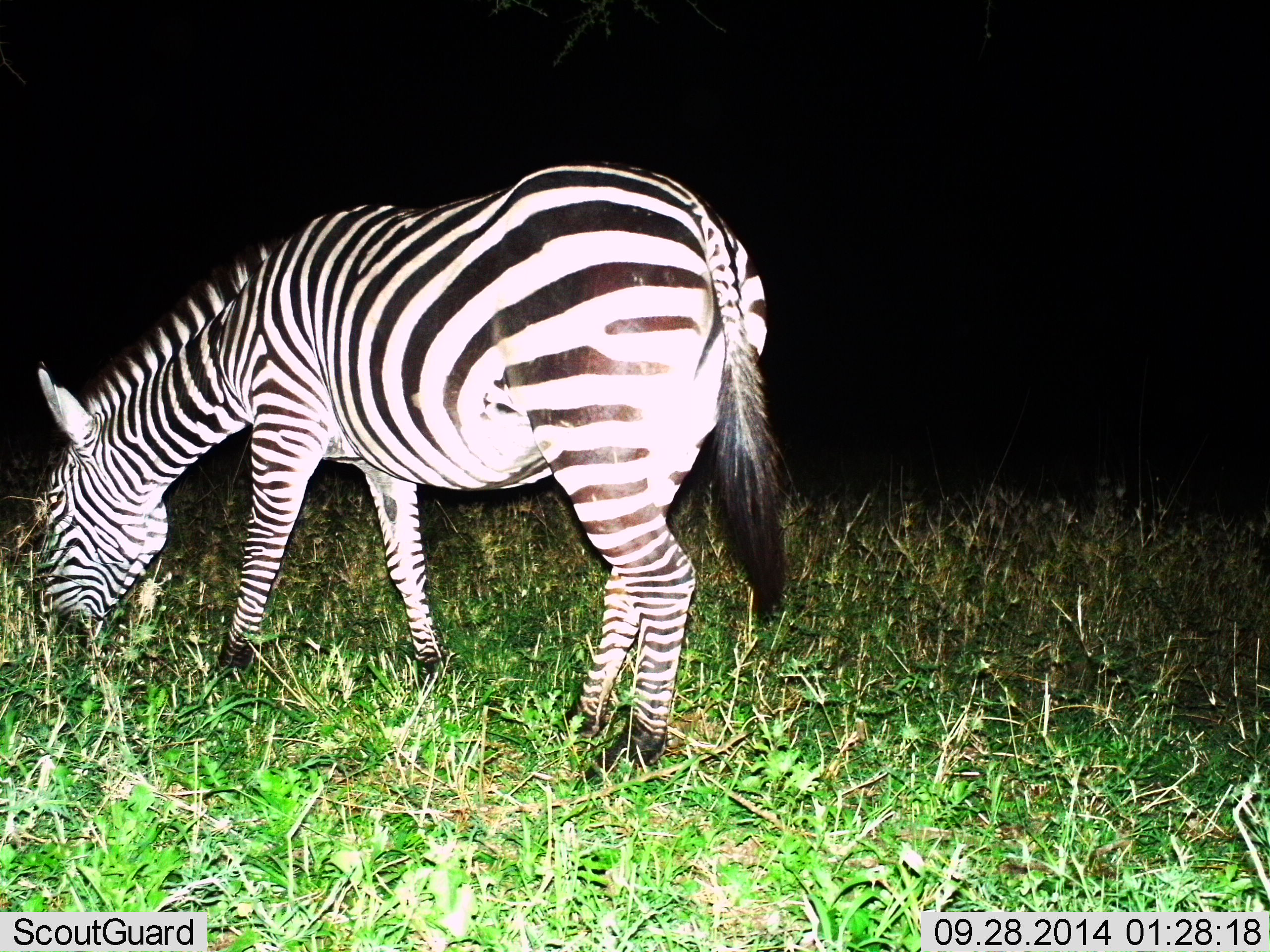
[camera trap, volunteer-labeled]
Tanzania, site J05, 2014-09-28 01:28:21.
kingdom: Animalia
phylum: Chordata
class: Mammalia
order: Perissodactyla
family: Equidae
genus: Equus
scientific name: Equus quagga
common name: plains zebra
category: zebra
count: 1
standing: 10%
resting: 0%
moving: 0%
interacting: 0%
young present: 0%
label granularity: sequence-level